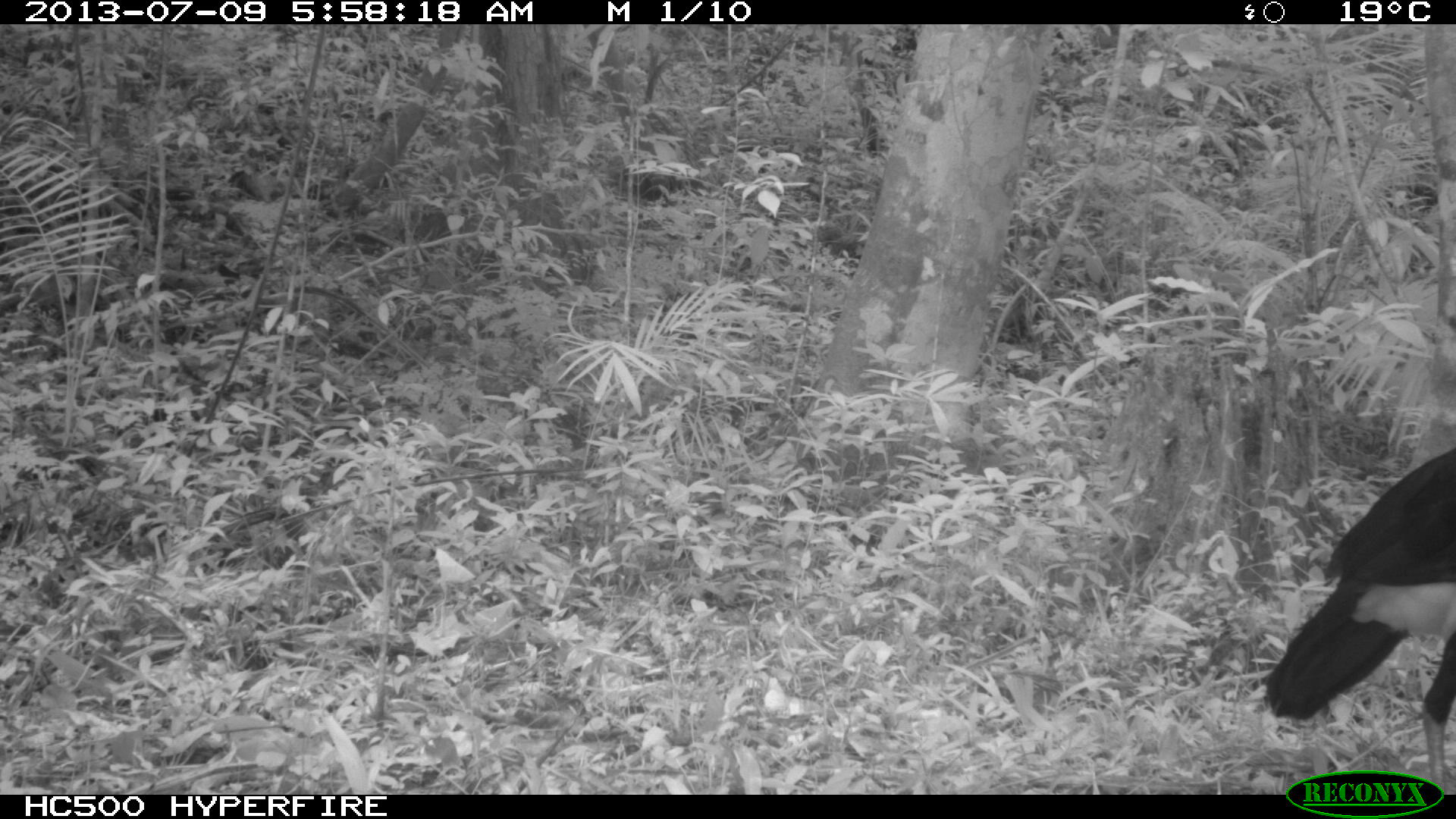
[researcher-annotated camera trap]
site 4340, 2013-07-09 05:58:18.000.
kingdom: Animalia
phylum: Chordata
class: Aves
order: Galliformes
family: Cracidae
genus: Crax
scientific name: Crax rubra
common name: great curassow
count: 1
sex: male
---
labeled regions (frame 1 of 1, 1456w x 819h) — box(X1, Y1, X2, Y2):
crax rubra: box(1263, 446, 1455, 794)